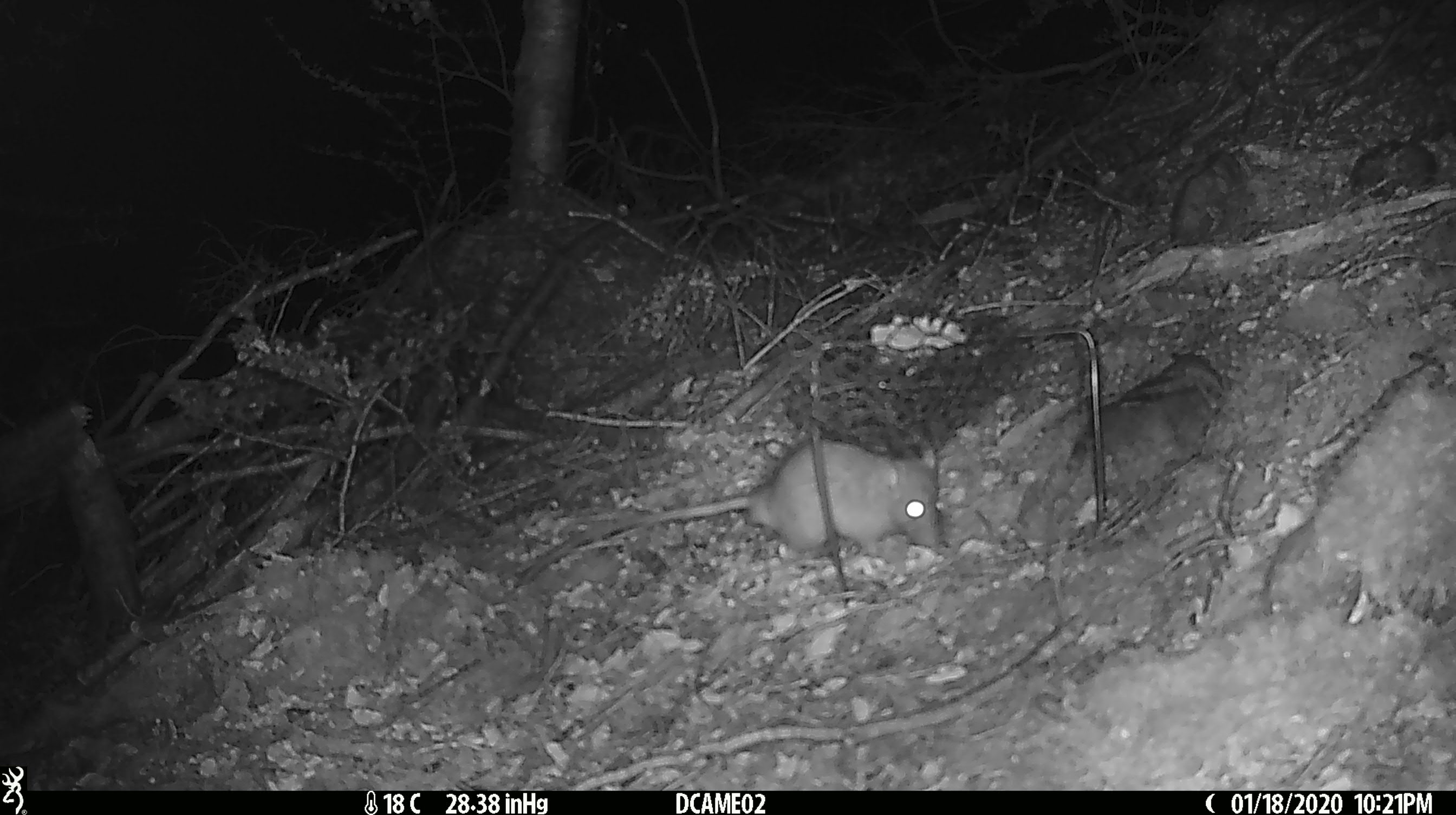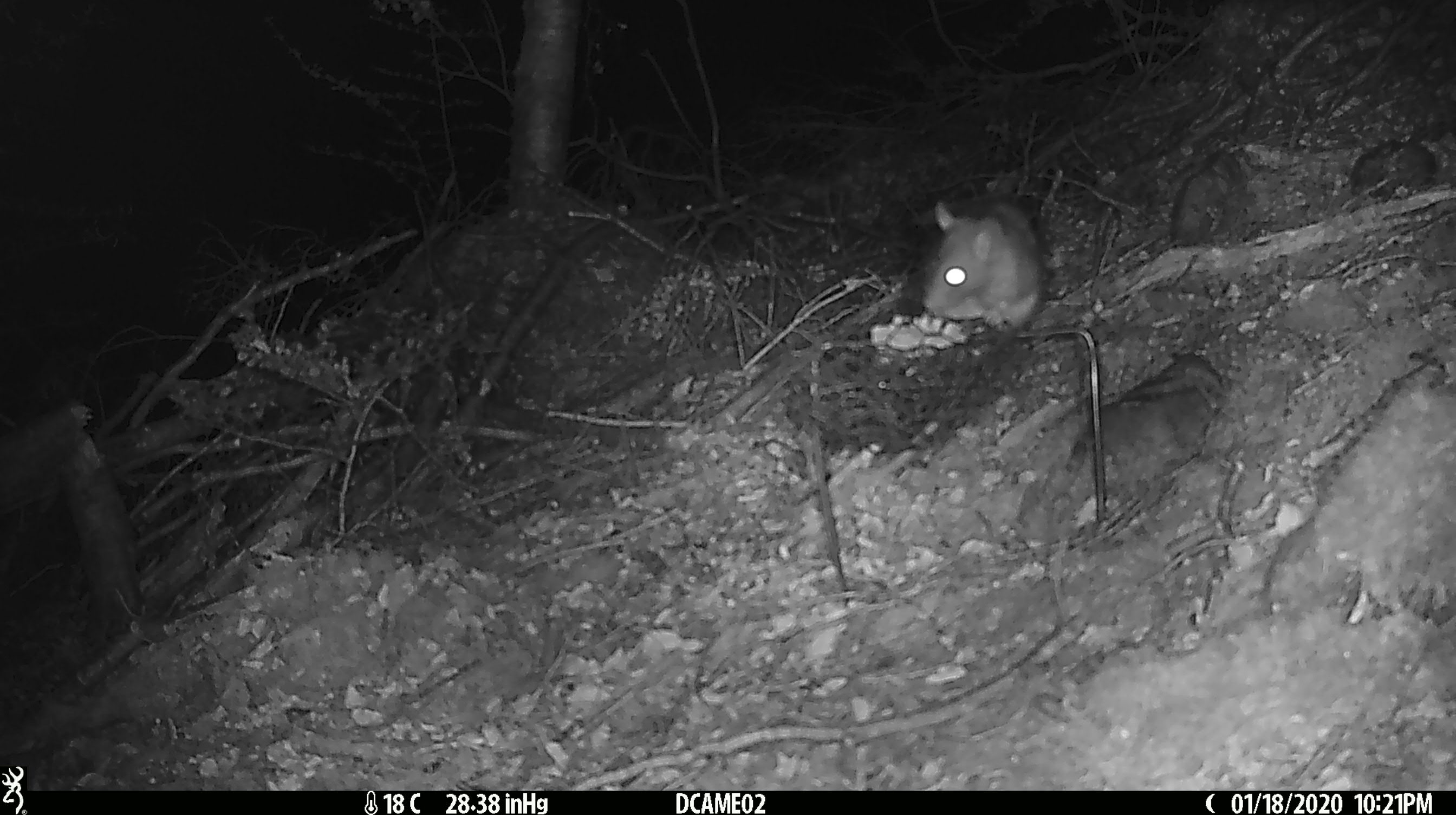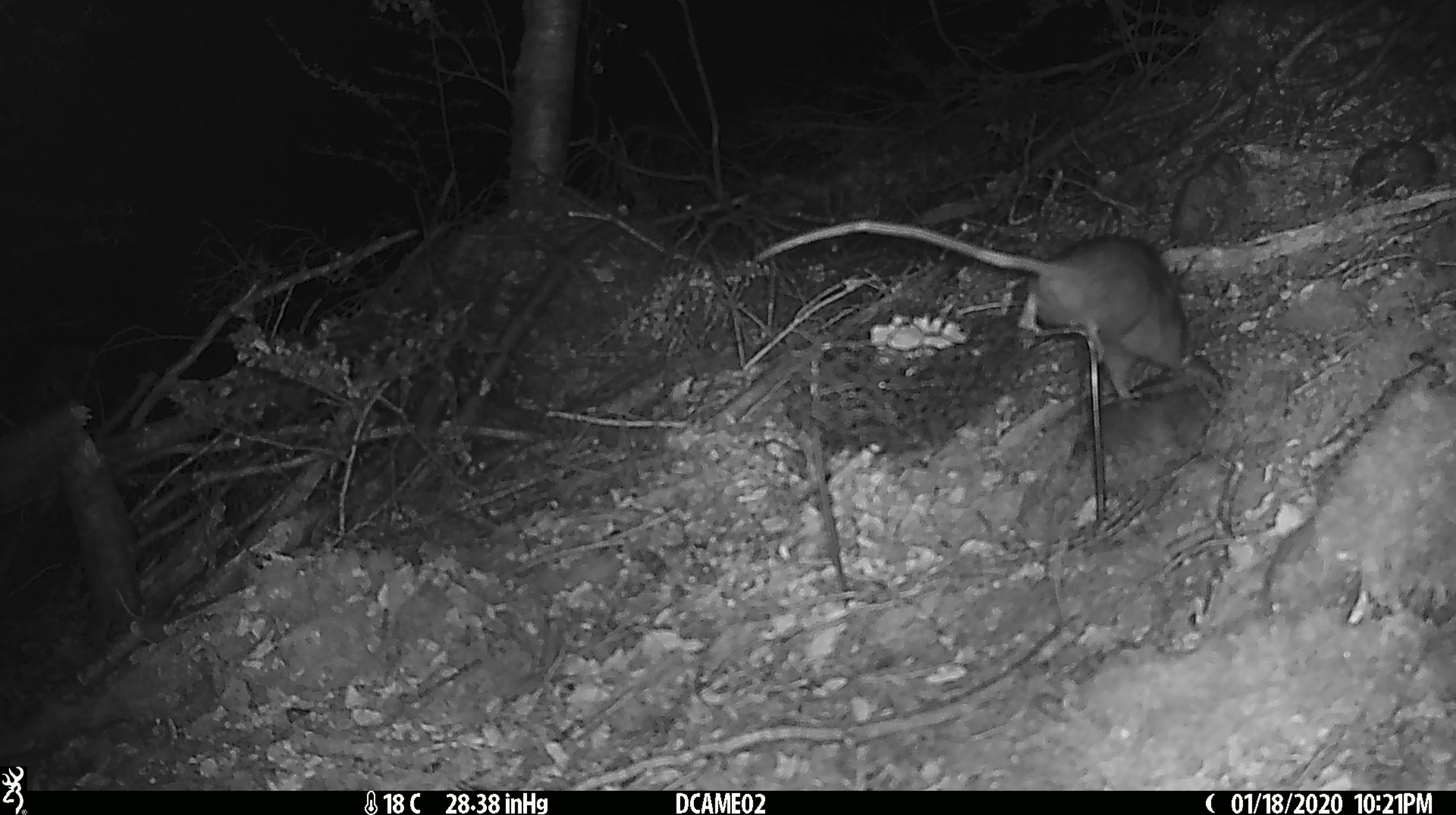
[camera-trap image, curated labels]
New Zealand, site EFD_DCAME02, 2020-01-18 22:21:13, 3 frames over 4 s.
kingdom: Animalia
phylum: Chordata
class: Mammalia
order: Rodentia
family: Muridae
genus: Rattus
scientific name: Rattus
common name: rat